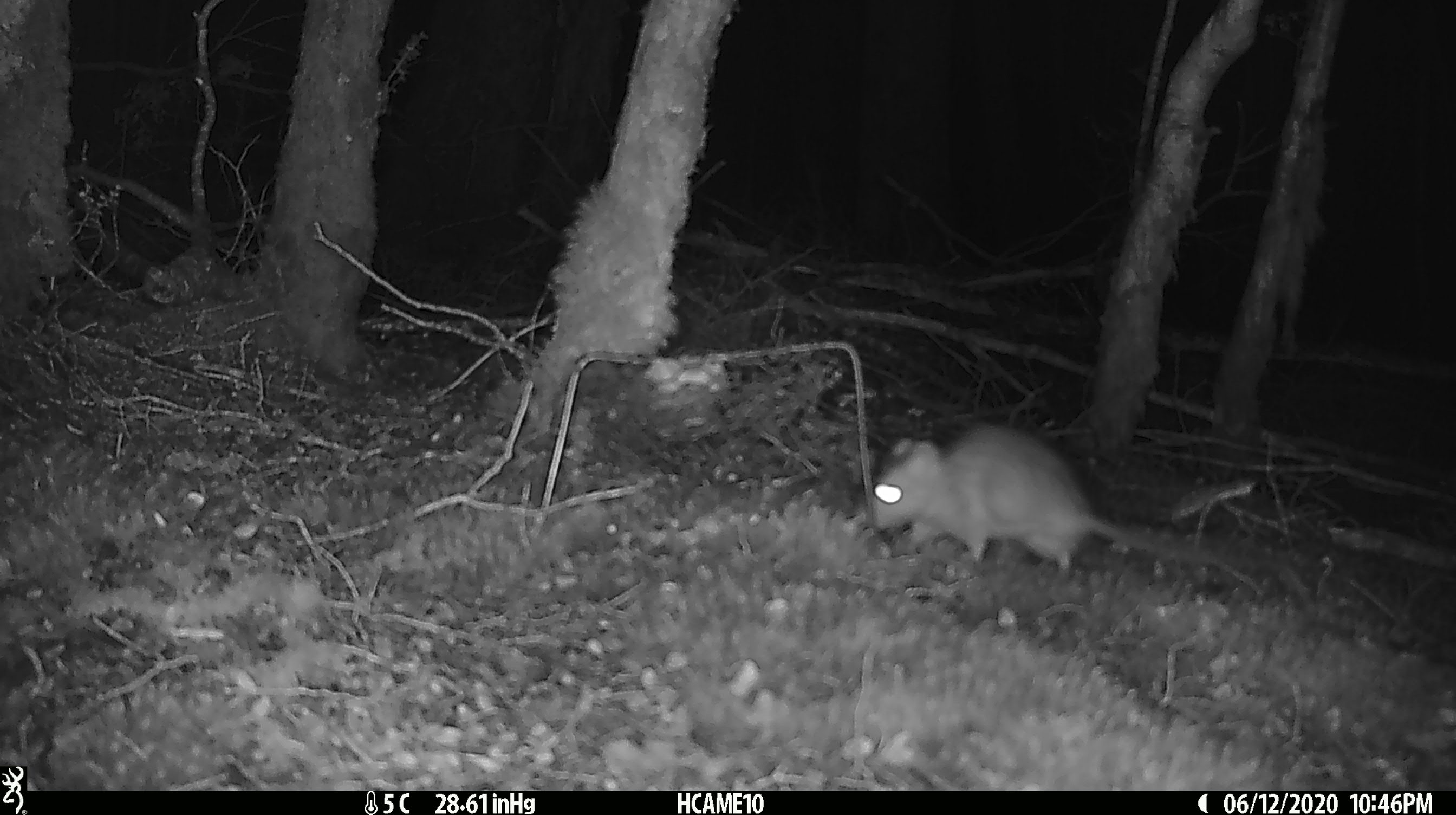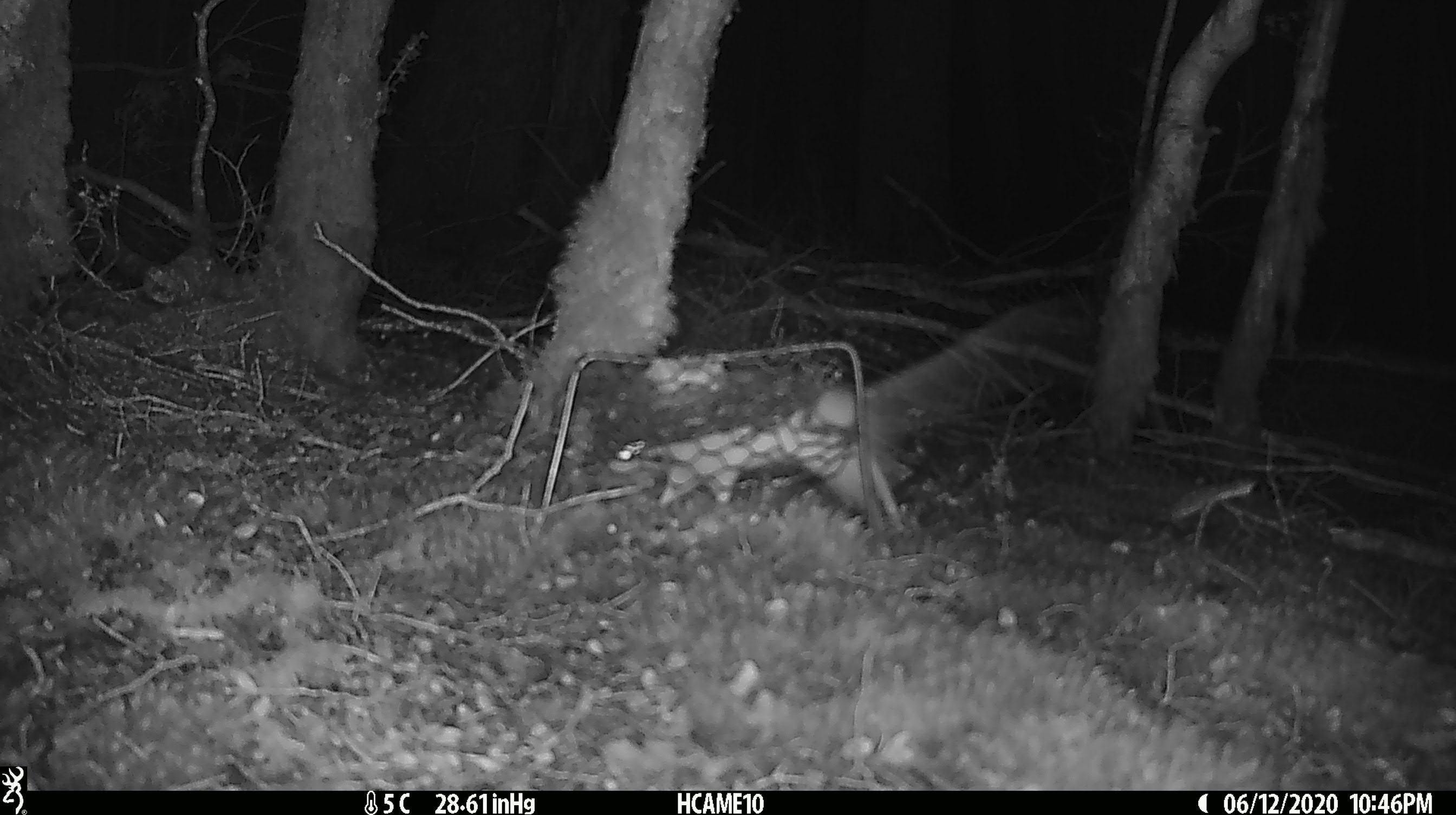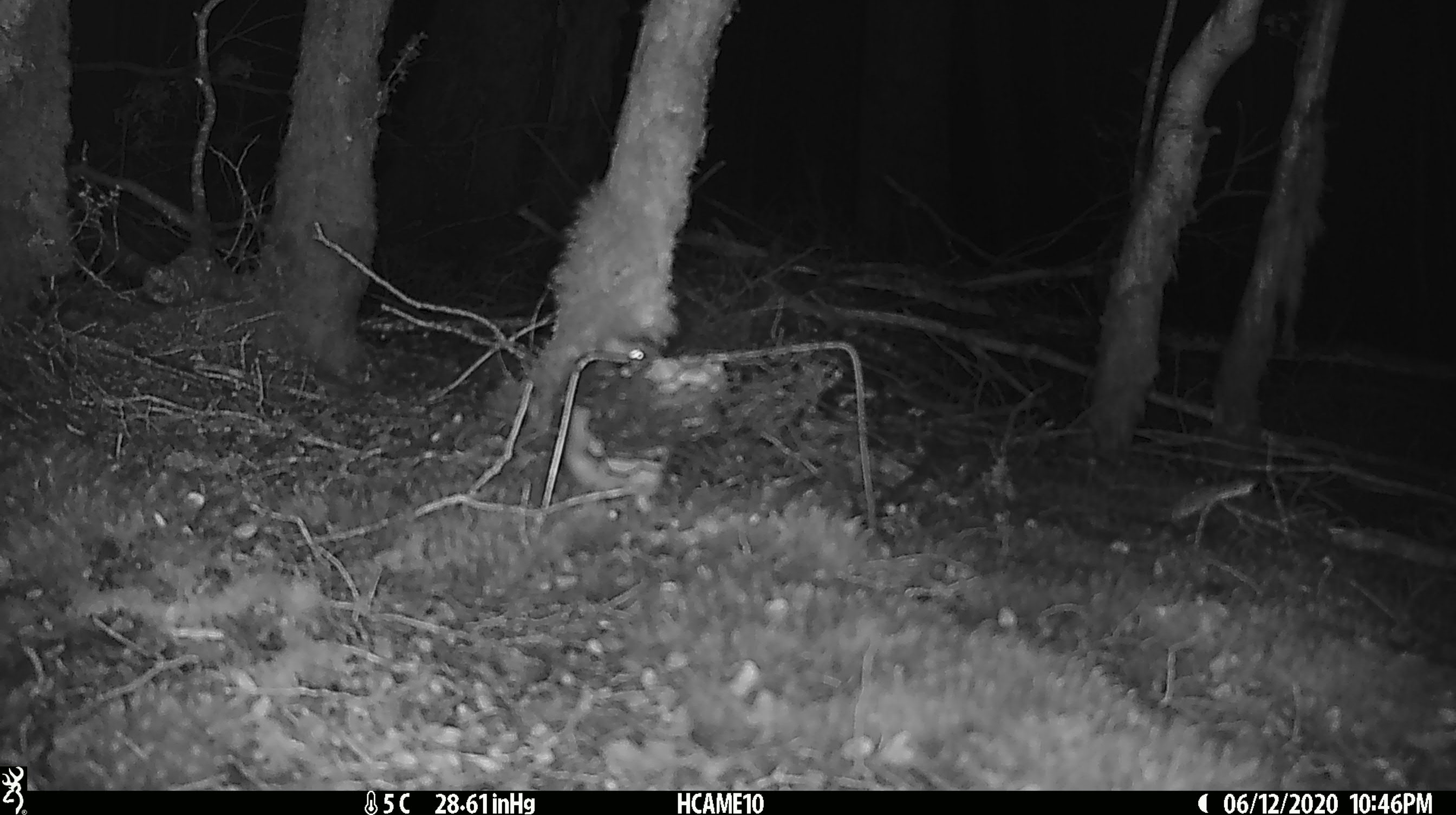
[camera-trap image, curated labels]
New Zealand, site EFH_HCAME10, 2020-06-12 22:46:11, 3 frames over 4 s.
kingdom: Animalia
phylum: Chordata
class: Mammalia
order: Rodentia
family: Muridae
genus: Rattus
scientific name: Rattus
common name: rat